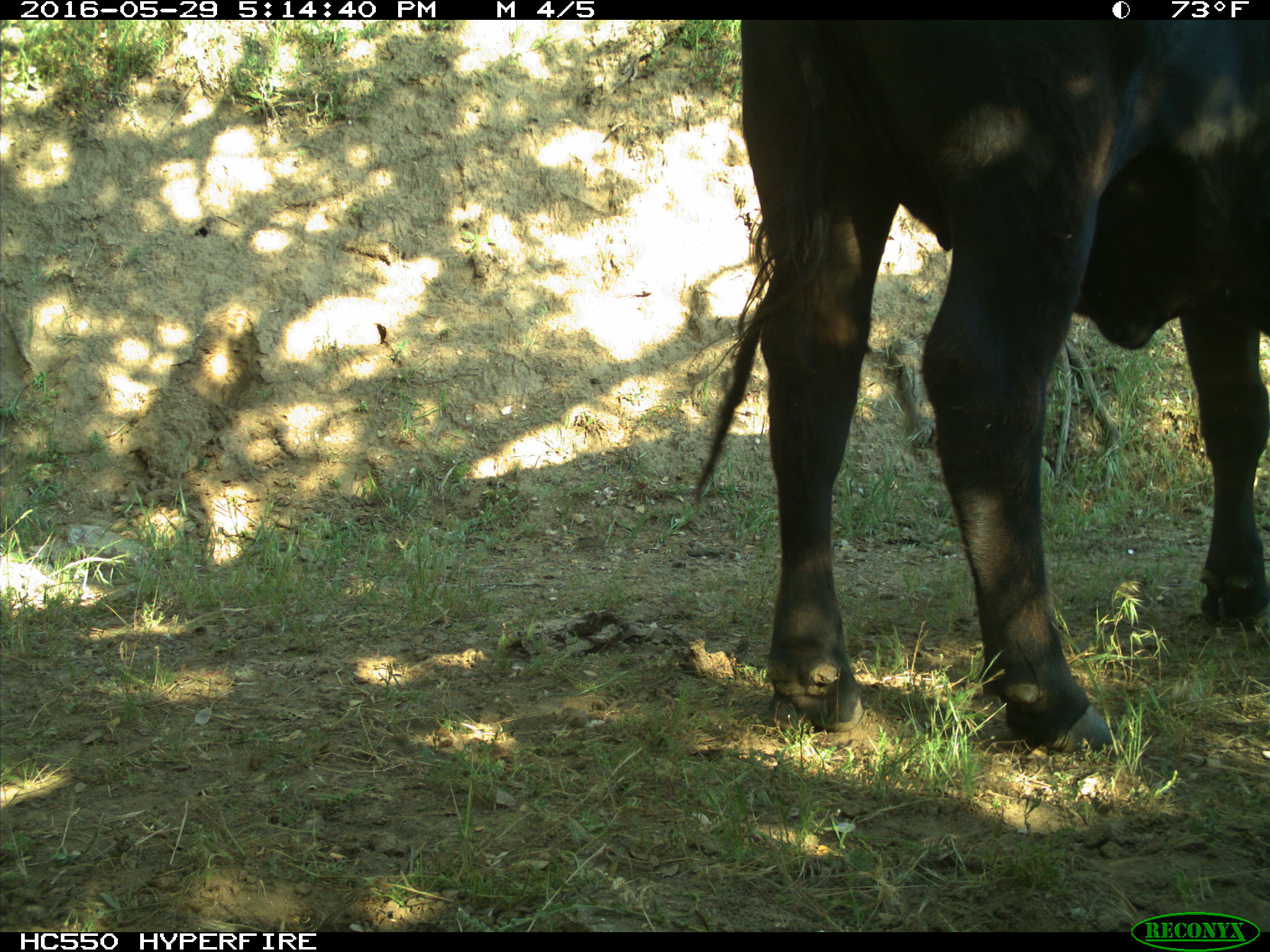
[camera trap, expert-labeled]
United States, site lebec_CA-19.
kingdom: Animalia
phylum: Chordata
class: Mammalia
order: Artiodactyla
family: Bovidae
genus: Bos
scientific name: Bos taurus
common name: domestic cow